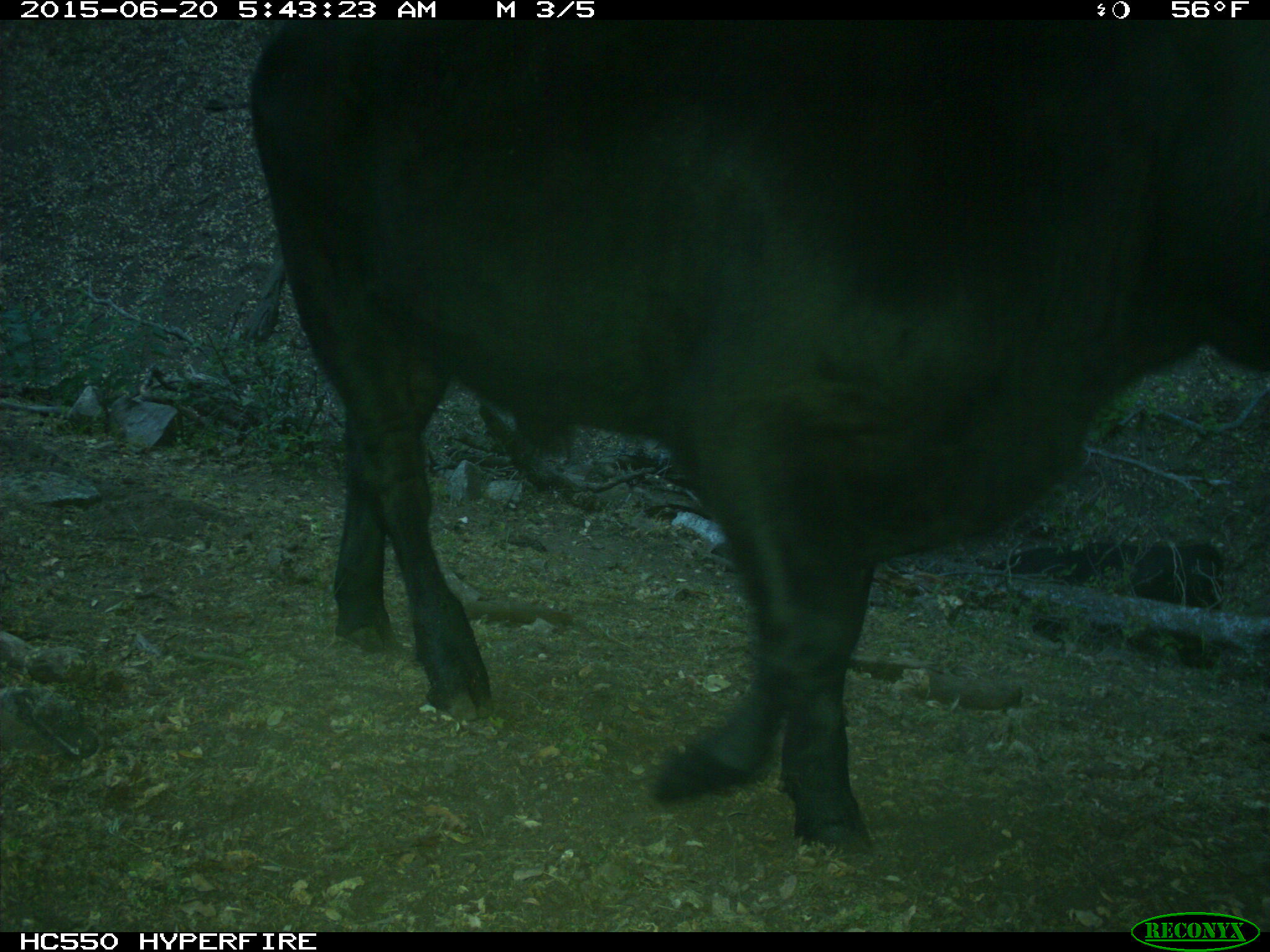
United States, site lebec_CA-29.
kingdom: Animalia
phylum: Chordata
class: Mammalia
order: Artiodactyla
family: Bovidae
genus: Bos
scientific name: Bos taurus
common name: domestic cow